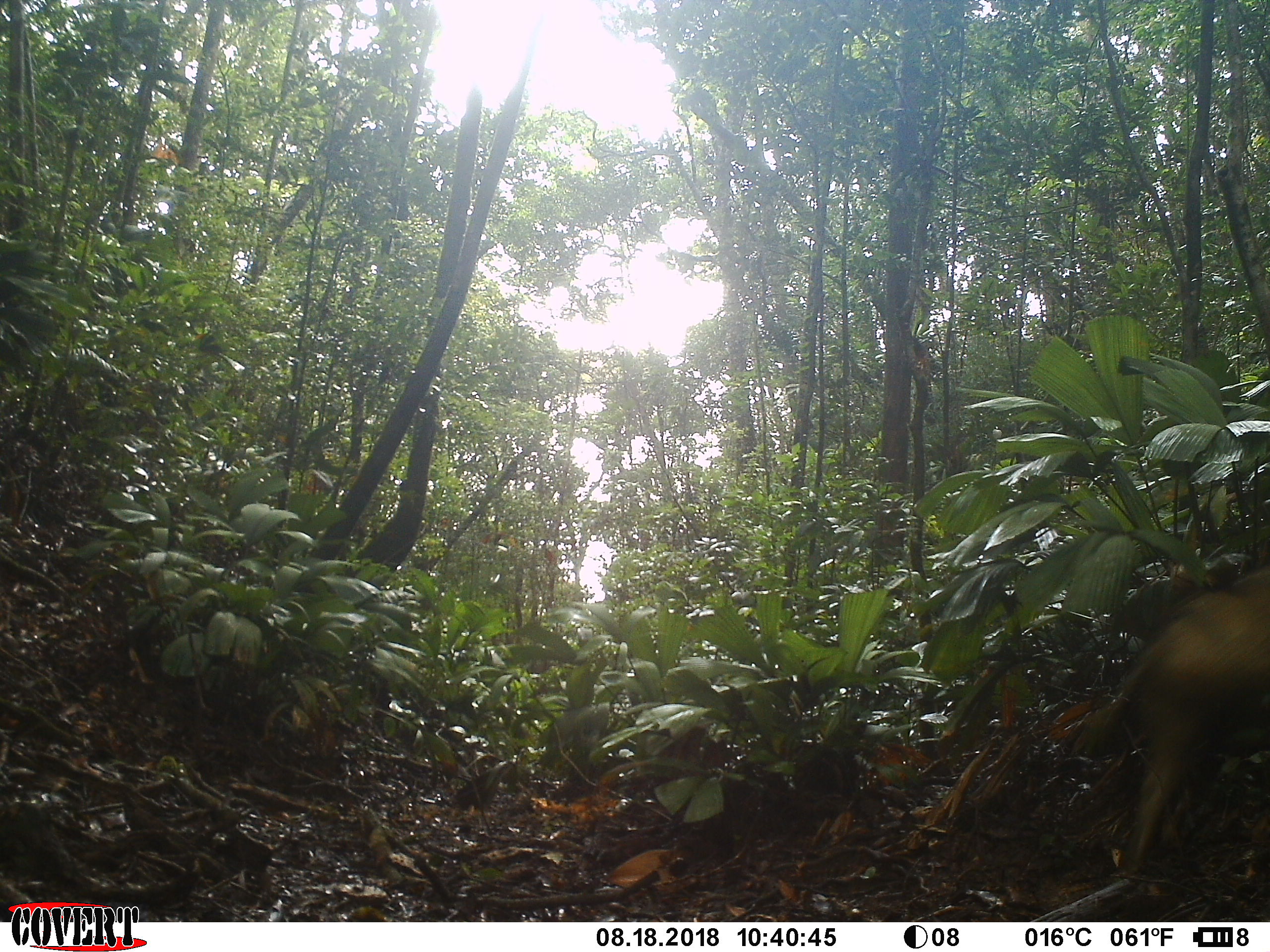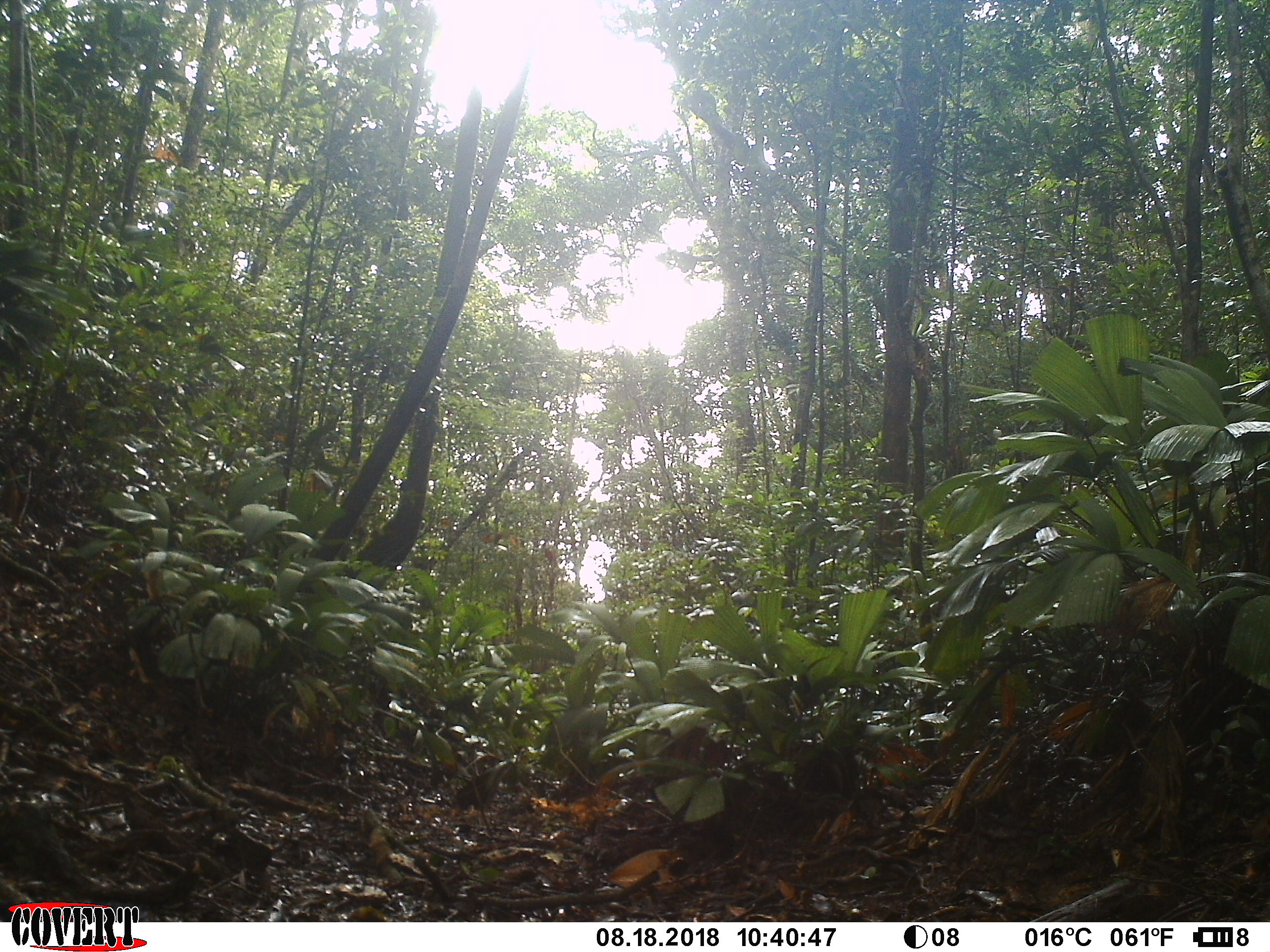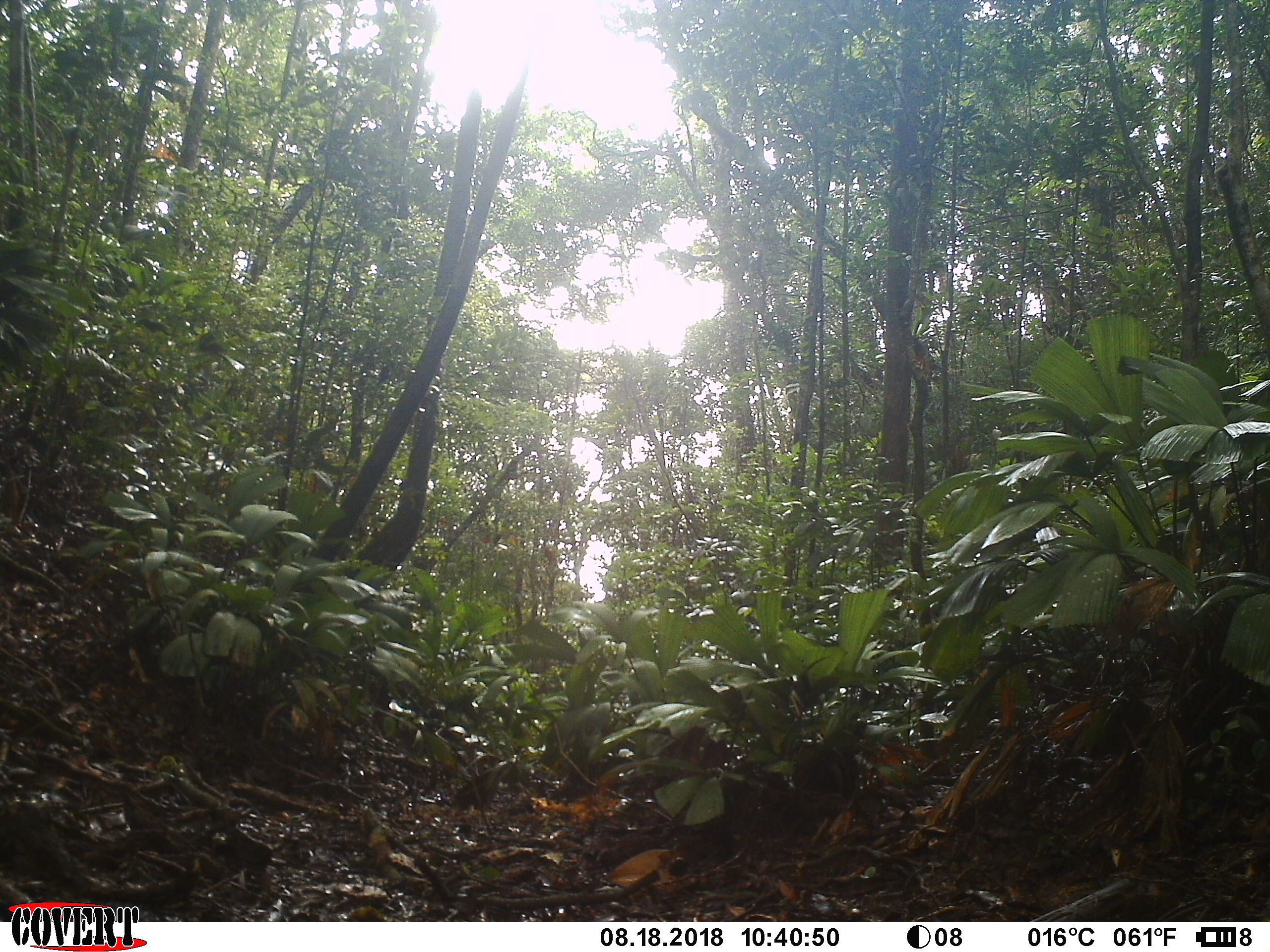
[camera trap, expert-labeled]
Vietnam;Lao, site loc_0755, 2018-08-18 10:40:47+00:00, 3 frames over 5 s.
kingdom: Animalia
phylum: Chordata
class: Mammalia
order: Artiodactyla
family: Suidae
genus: Sus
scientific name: Sus scrofa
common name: eurasian wild pig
Eurasian wild pig (Sus scrofa). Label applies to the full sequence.